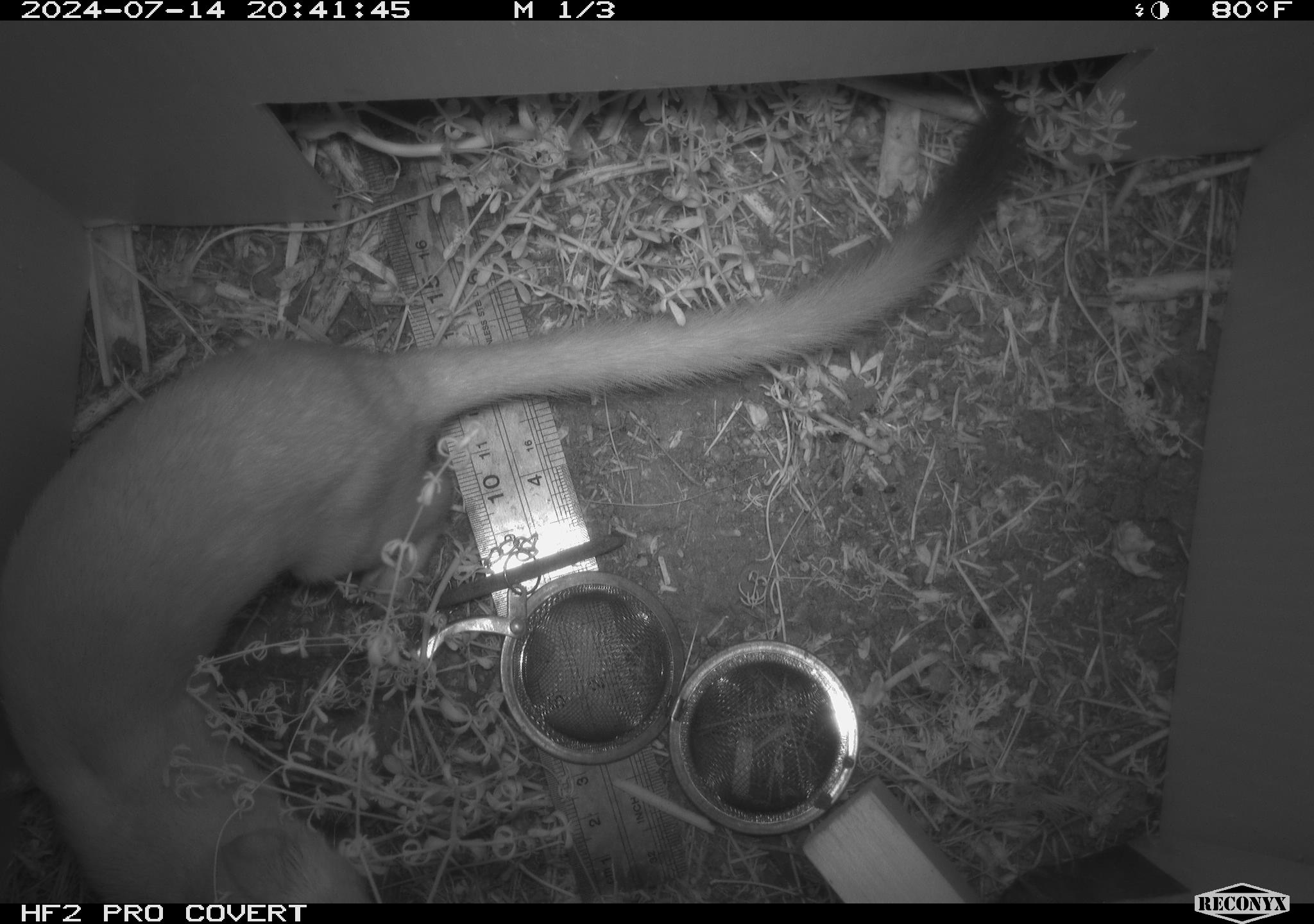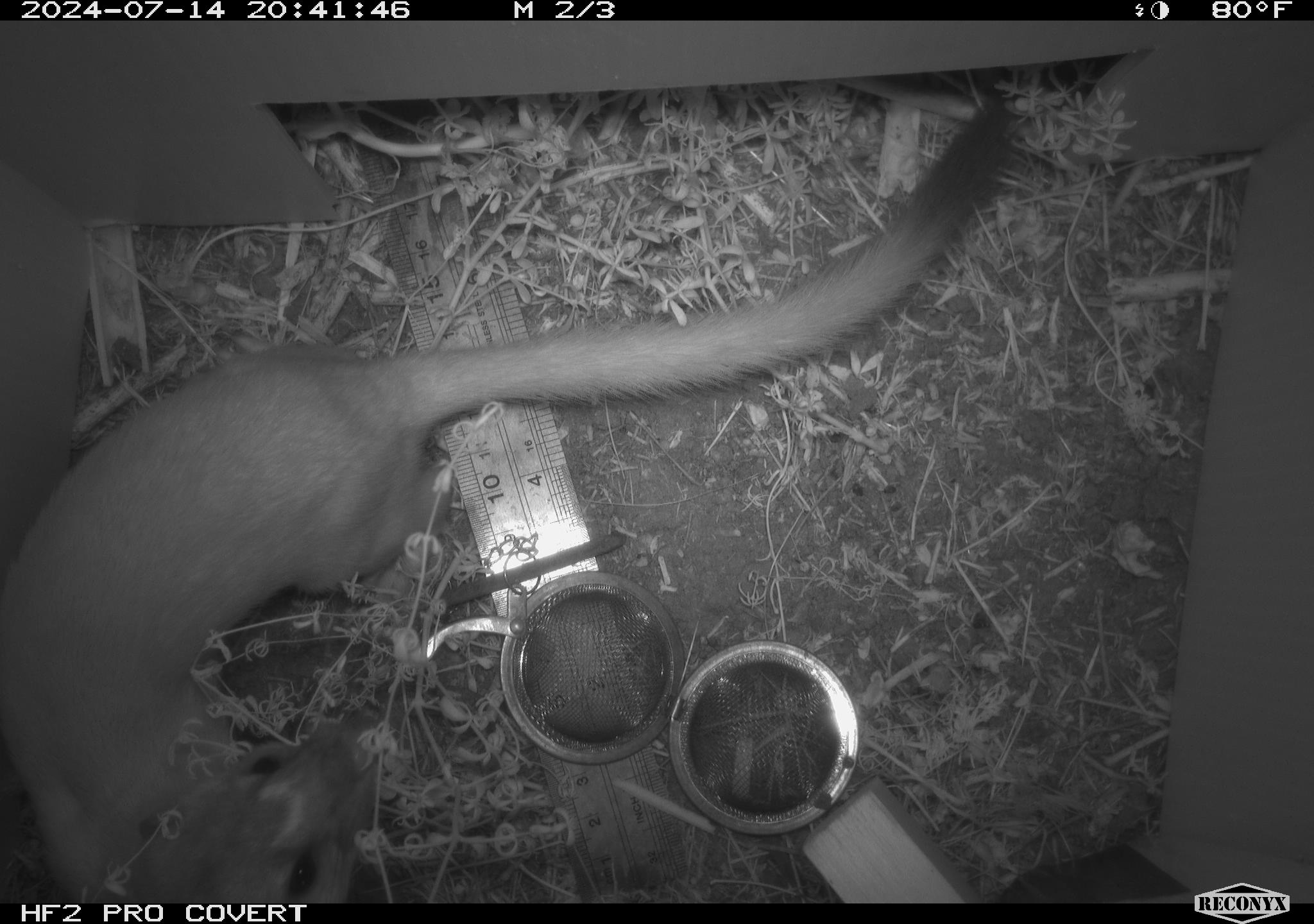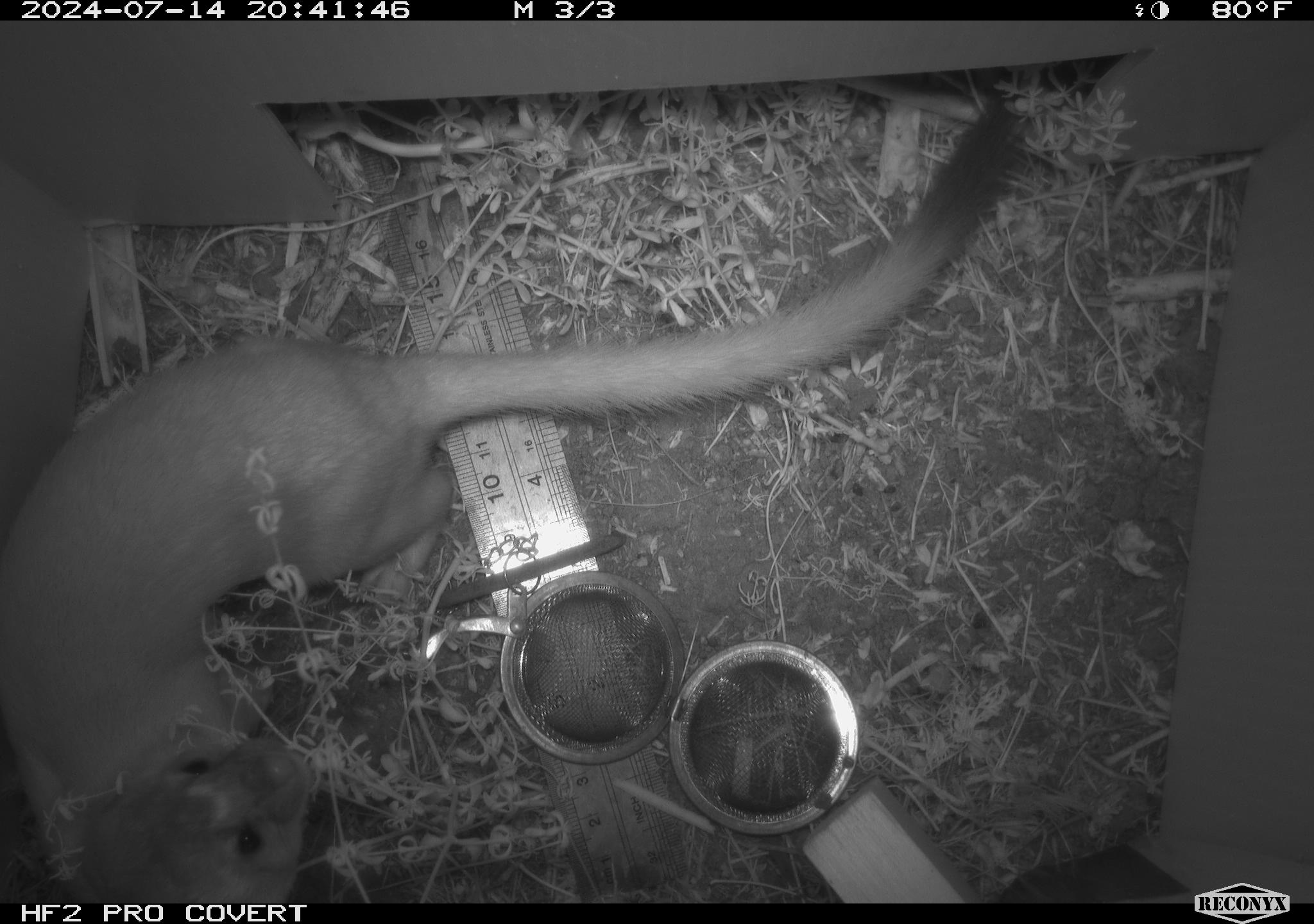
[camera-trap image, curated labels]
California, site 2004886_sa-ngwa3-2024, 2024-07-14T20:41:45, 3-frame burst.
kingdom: Animalia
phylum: Chordata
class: Mammalia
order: Carnivora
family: Mustelidae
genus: Neogale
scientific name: Neogale frenata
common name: long-tailed weasel